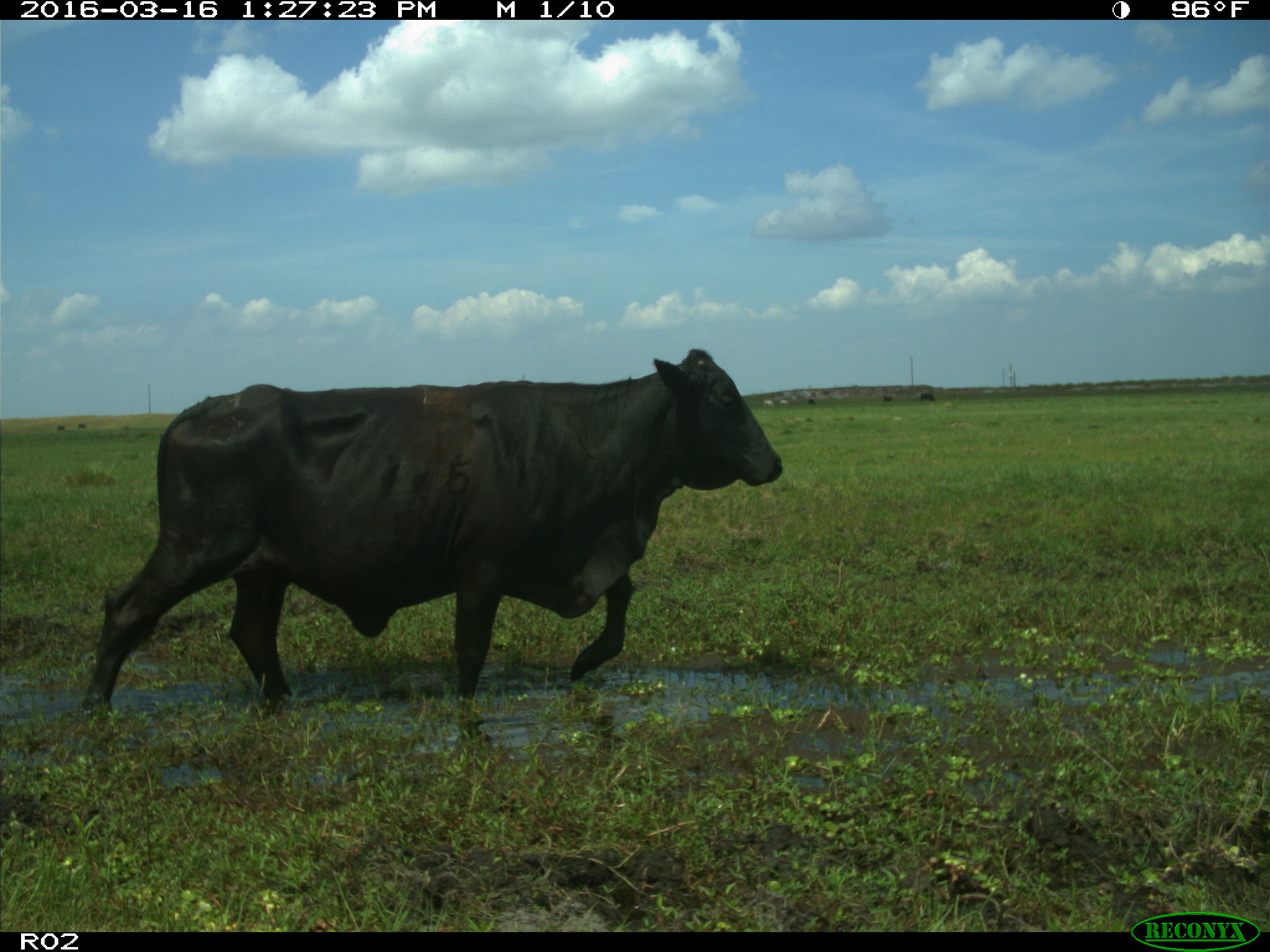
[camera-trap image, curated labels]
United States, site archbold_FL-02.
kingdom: Animalia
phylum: Chordata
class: Mammalia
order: Artiodactyla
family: Bovidae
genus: Bos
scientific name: Bos taurus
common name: domestic cow